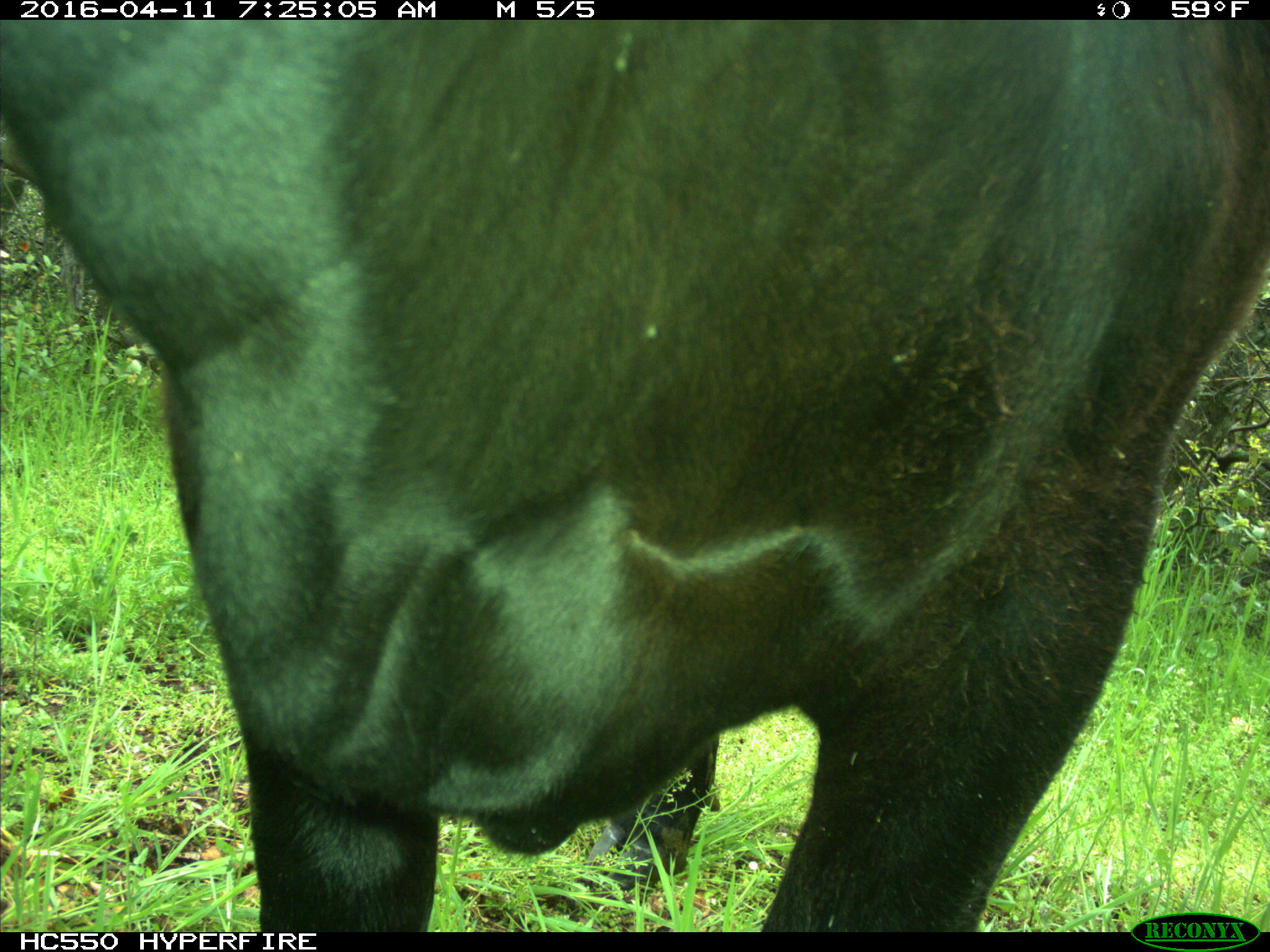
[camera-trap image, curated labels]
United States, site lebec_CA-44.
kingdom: Animalia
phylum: Chordata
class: Mammalia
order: Artiodactyla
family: Bovidae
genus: Bos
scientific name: Bos taurus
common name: domestic cow